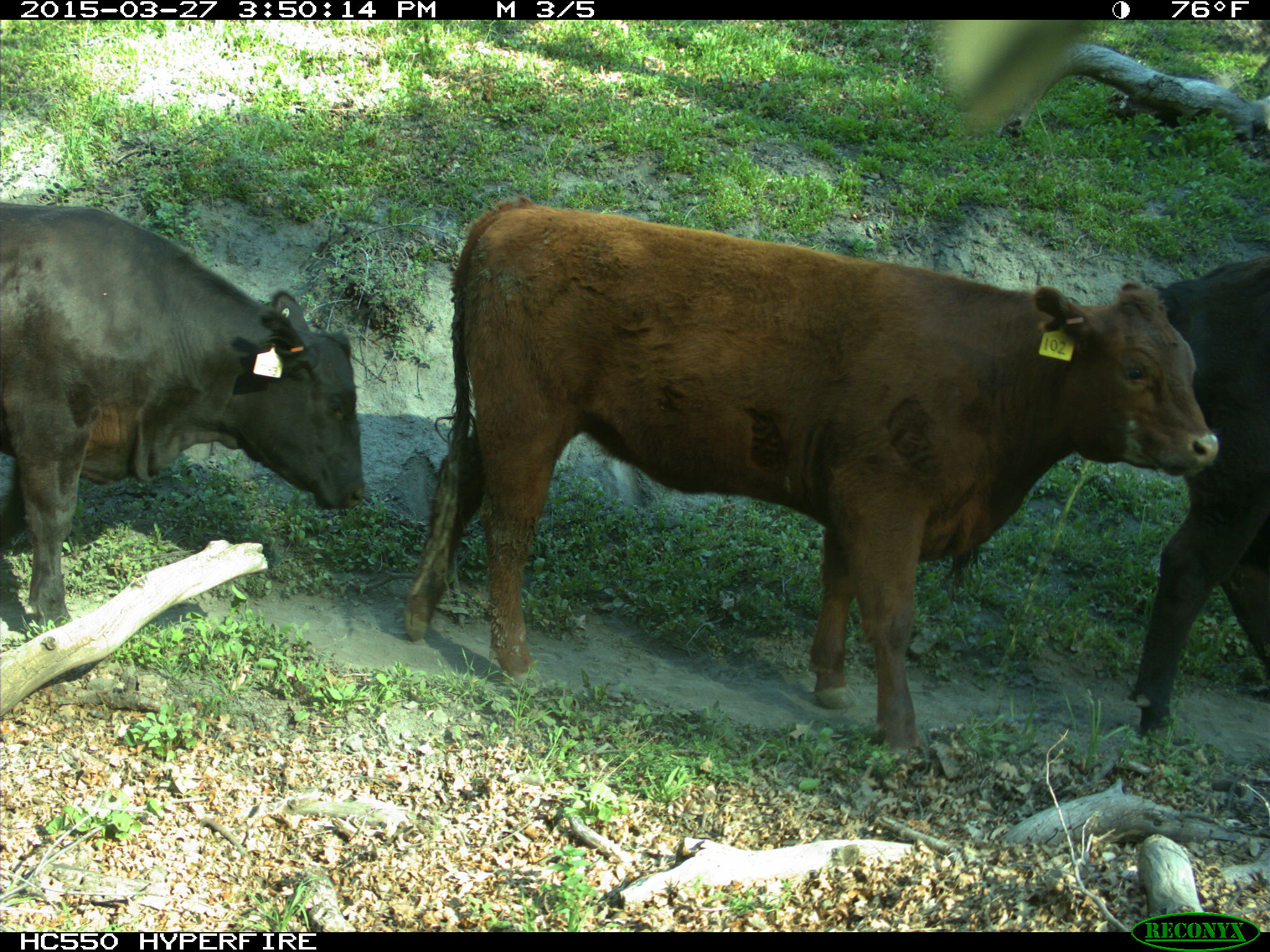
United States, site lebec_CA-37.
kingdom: Animalia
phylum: Chordata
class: Mammalia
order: Artiodactyla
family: Bovidae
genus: Bos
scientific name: Bos taurus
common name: domestic cow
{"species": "Bos taurus (domestic cow)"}